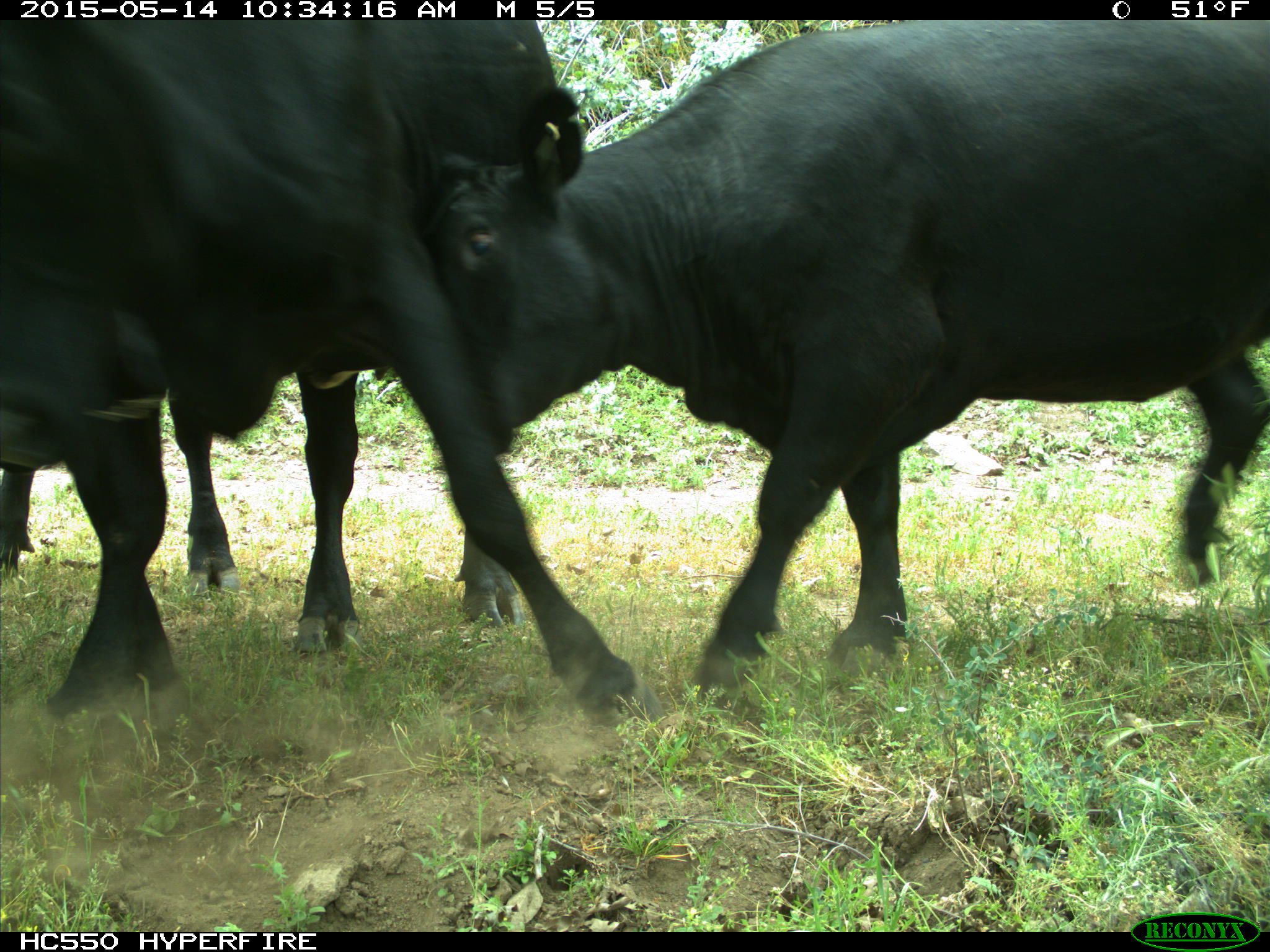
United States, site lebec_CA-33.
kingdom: Animalia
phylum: Chordata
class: Mammalia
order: Artiodactyla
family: Bovidae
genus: Bos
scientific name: Bos taurus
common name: domestic cow